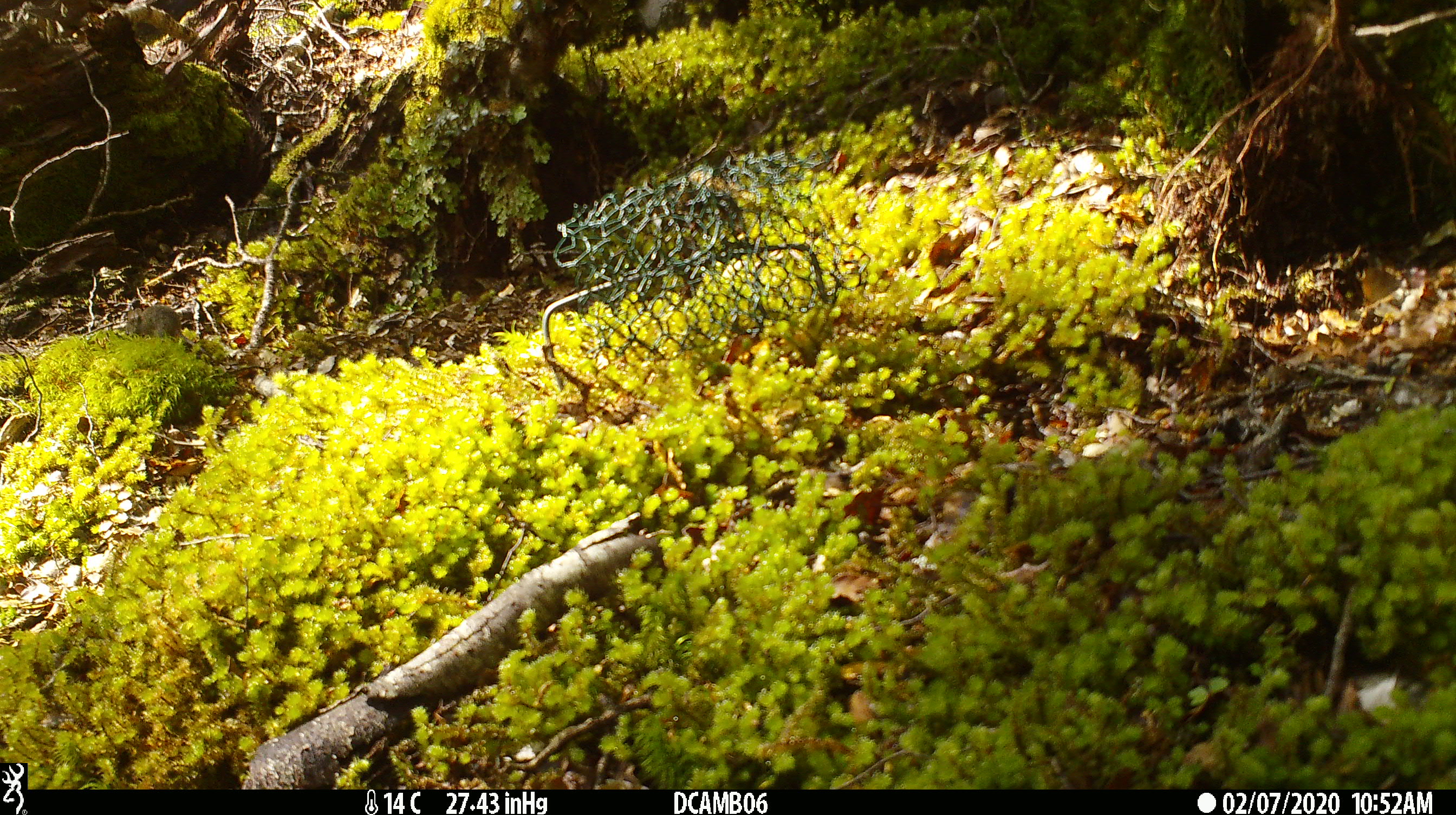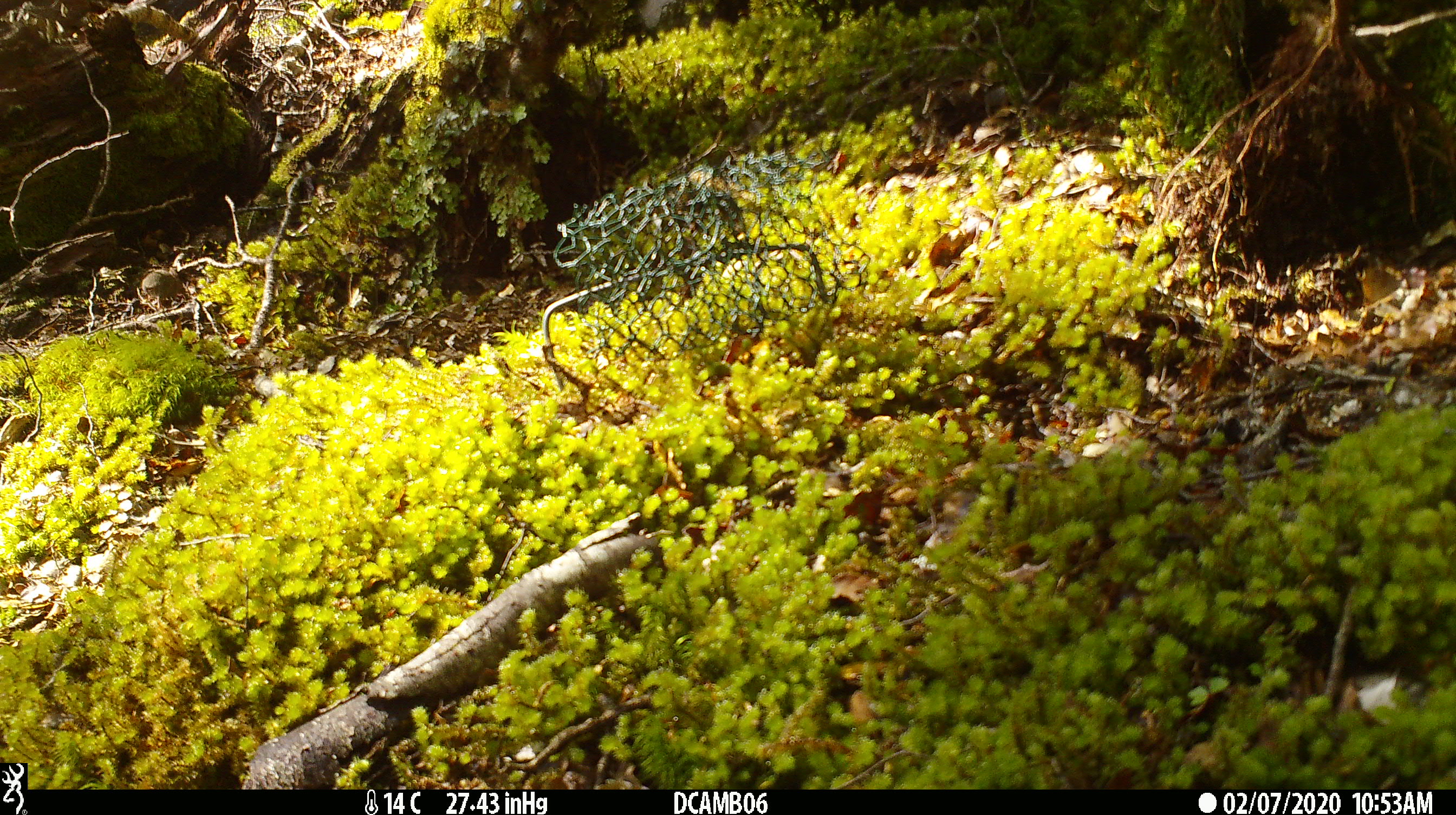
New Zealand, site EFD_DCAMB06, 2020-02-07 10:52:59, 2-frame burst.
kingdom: Animalia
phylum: Chordata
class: Mammalia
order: Rodentia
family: Muridae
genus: Mus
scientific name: Mus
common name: mouse